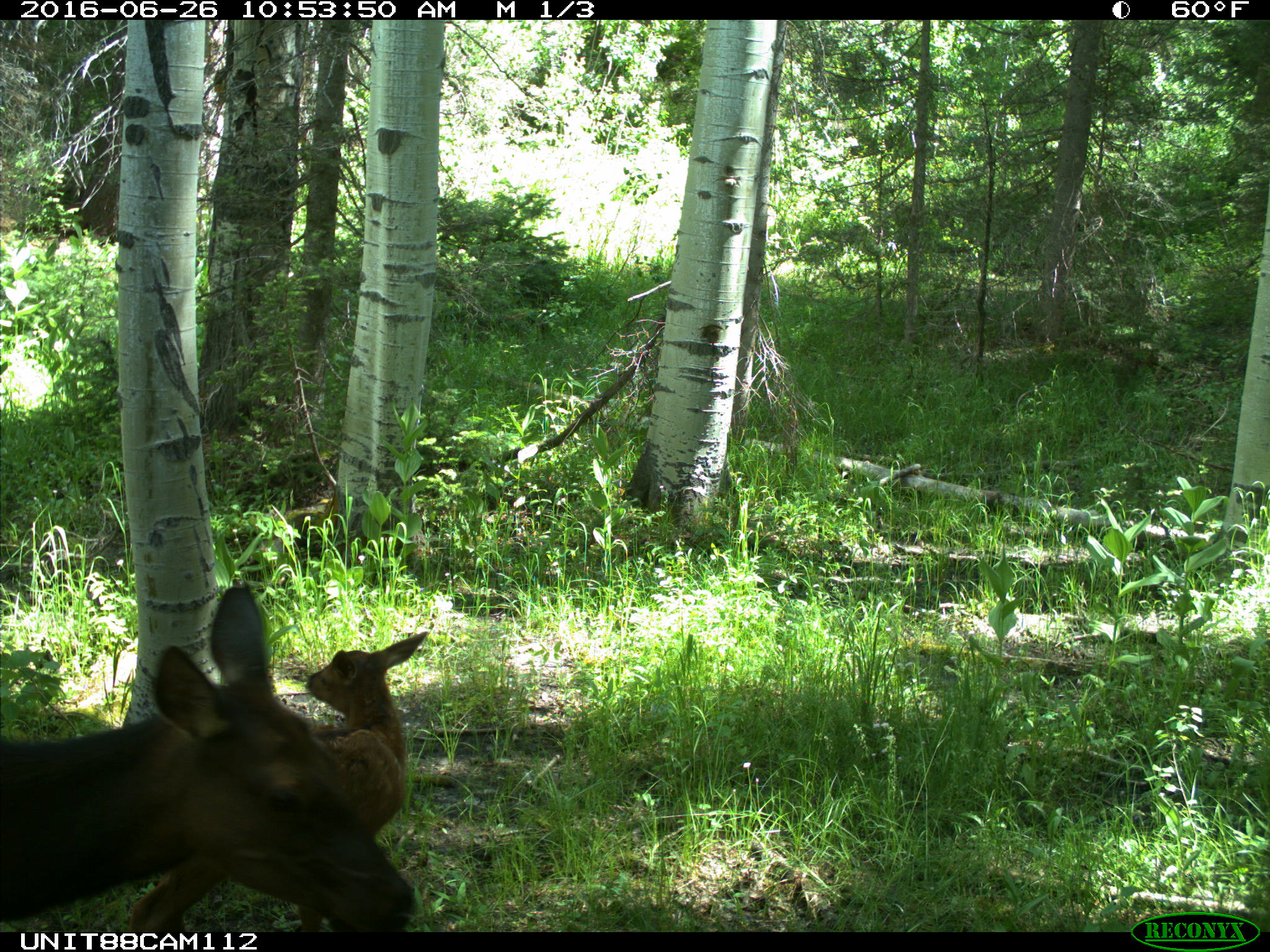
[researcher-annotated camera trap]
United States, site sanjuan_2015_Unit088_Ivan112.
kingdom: Animalia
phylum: Chordata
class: Mammalia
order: Artiodactyla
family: Cervidae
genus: Cervus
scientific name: Cervus elaphus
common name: red deer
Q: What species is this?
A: Cervus elaphus (red deer).